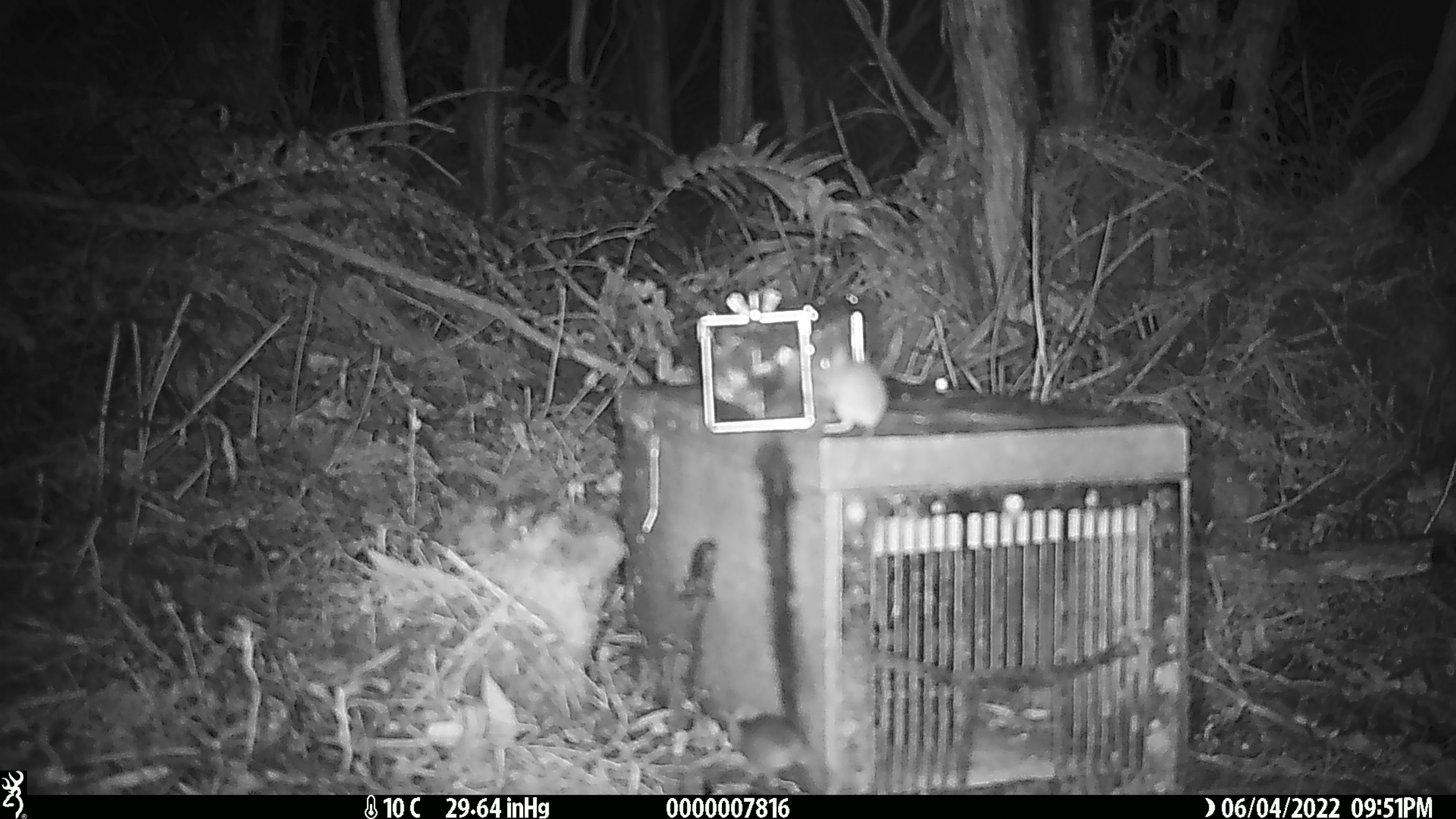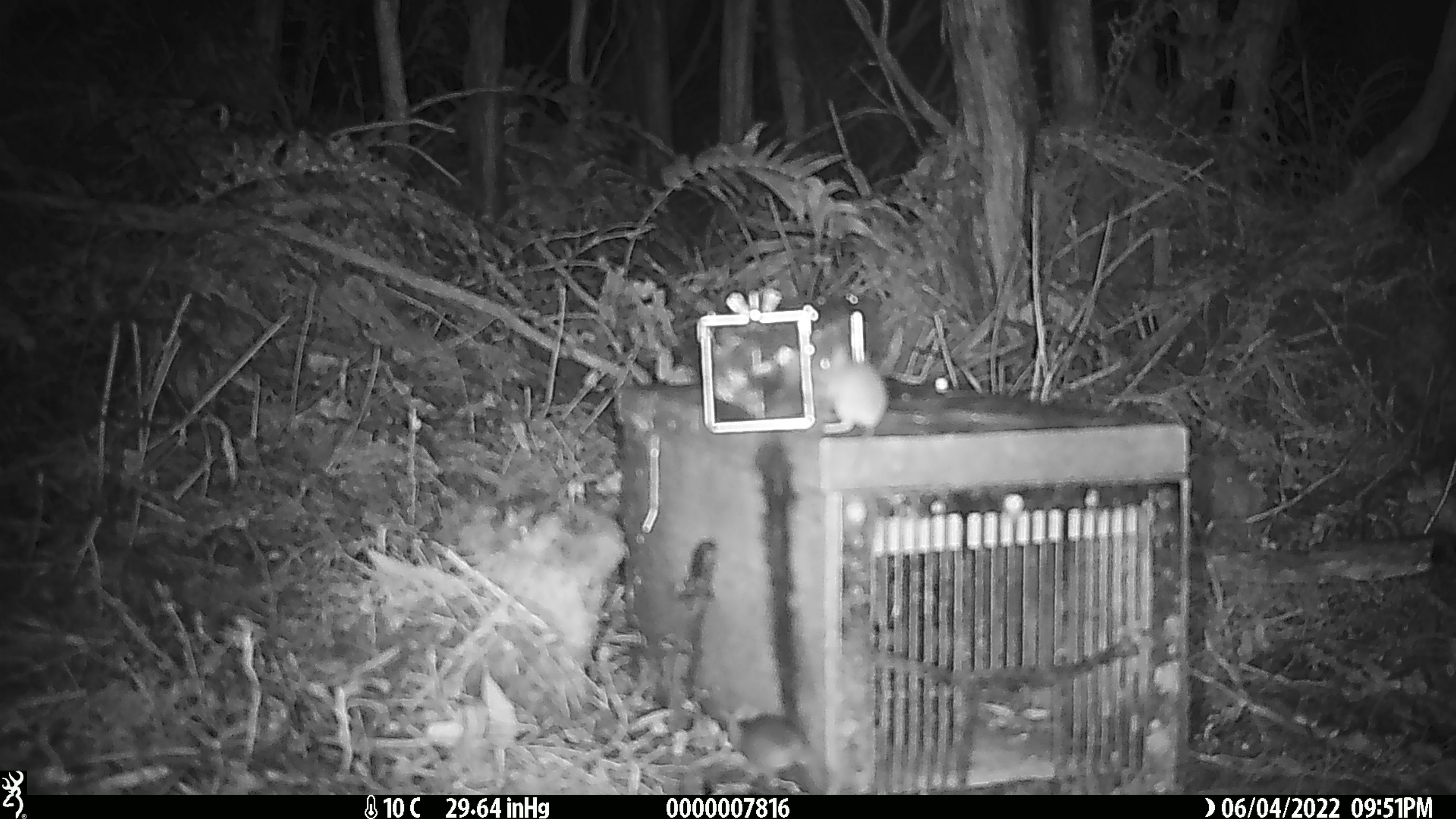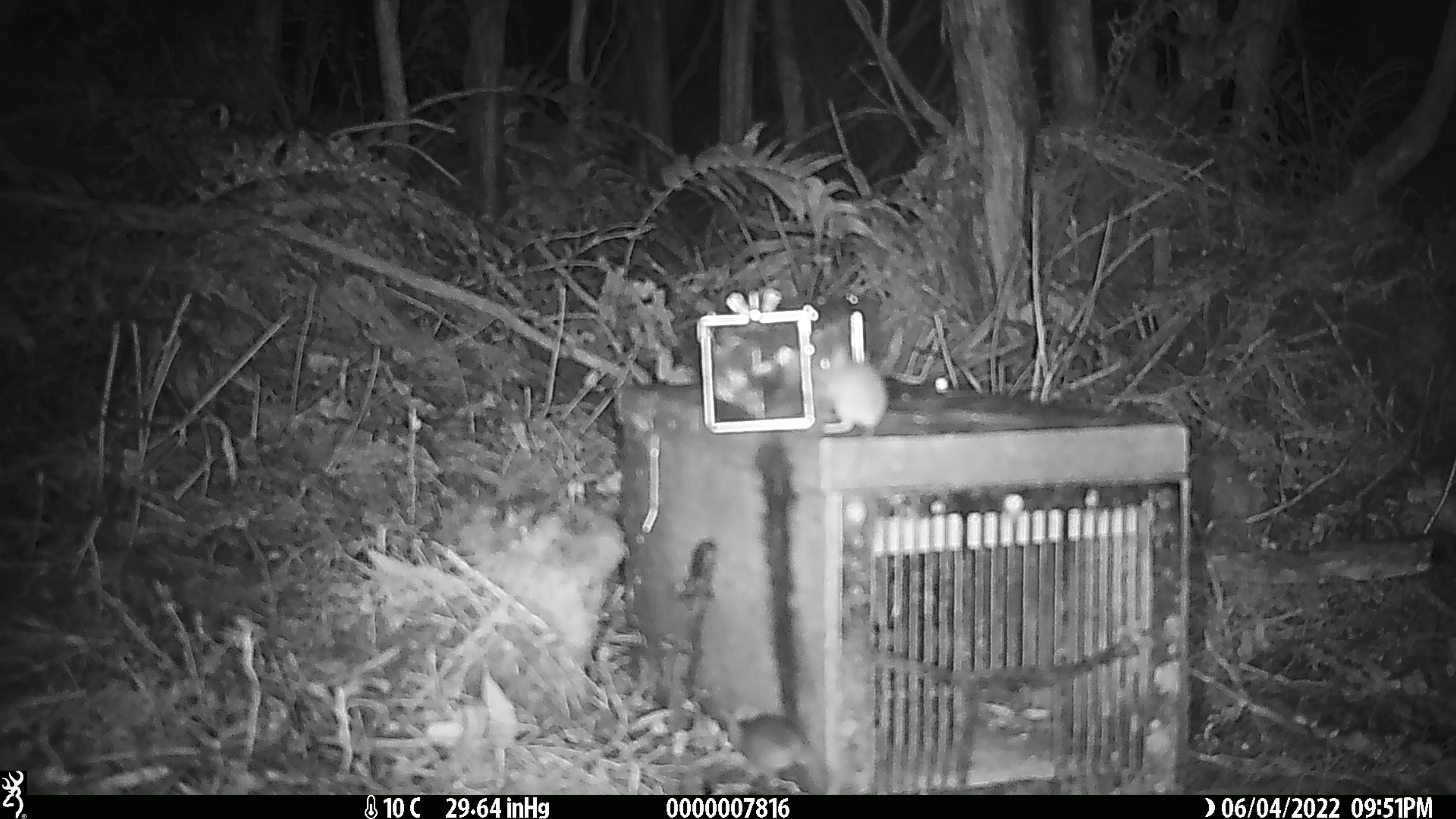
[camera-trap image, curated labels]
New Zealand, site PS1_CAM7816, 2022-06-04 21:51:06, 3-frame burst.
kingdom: Animalia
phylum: Chordata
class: Mammalia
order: Rodentia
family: Muridae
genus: Mus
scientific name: Mus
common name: mouse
Mouse (Mus).